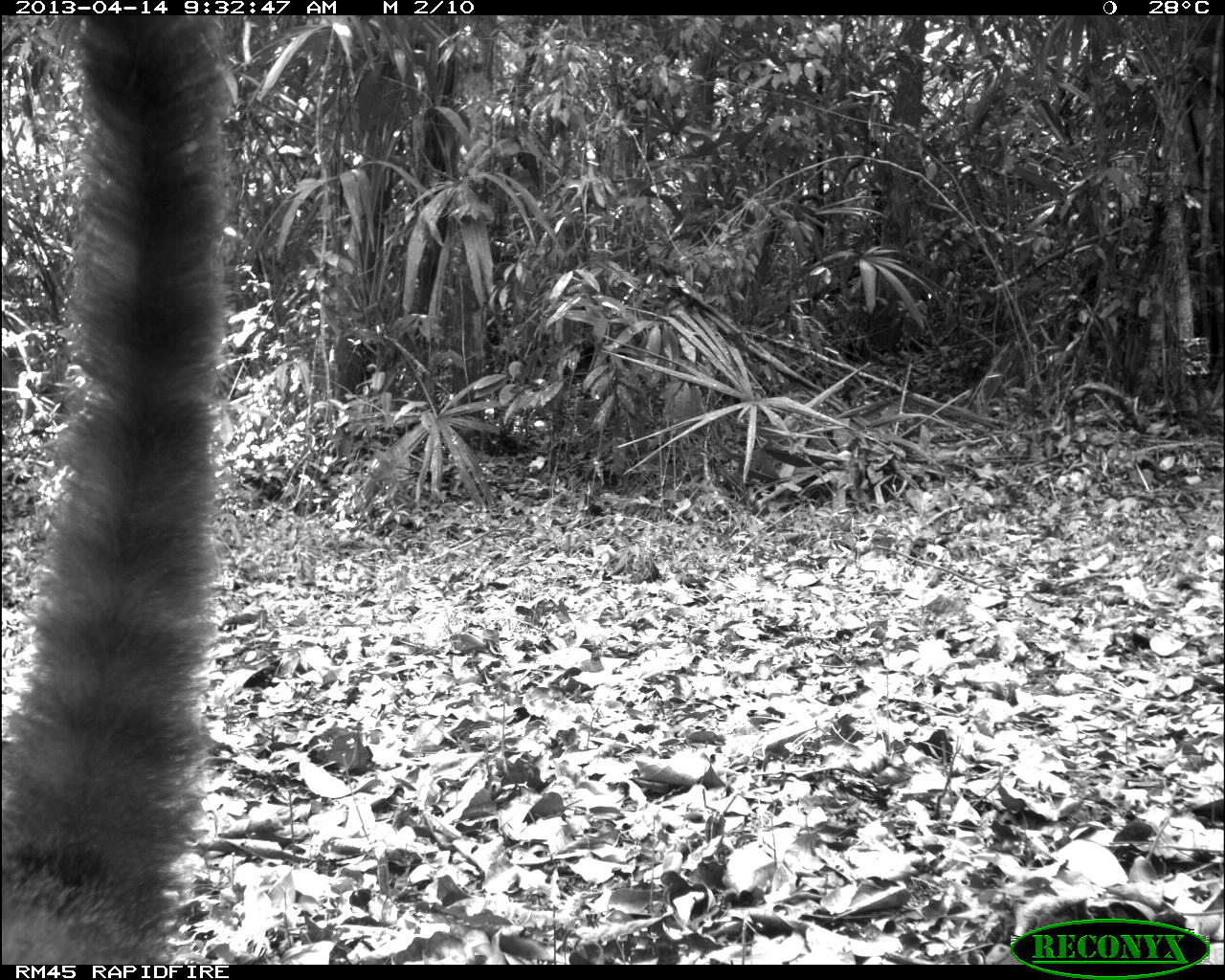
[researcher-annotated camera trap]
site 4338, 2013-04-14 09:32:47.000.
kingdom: Animalia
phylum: Chordata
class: Mammalia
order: Carnivora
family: Procyonidae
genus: Nasua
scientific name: Nasua narica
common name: white-nosed coati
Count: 1.